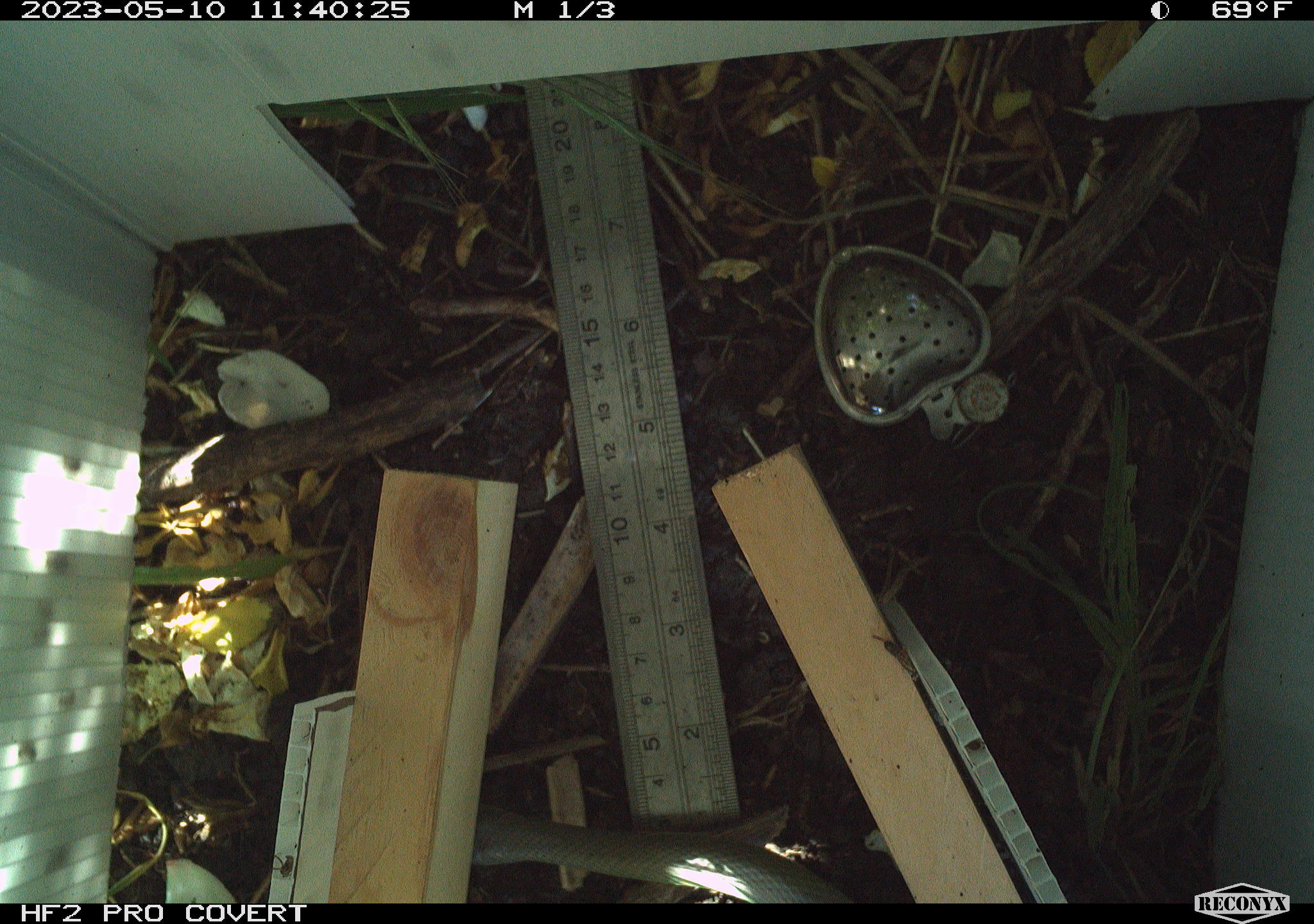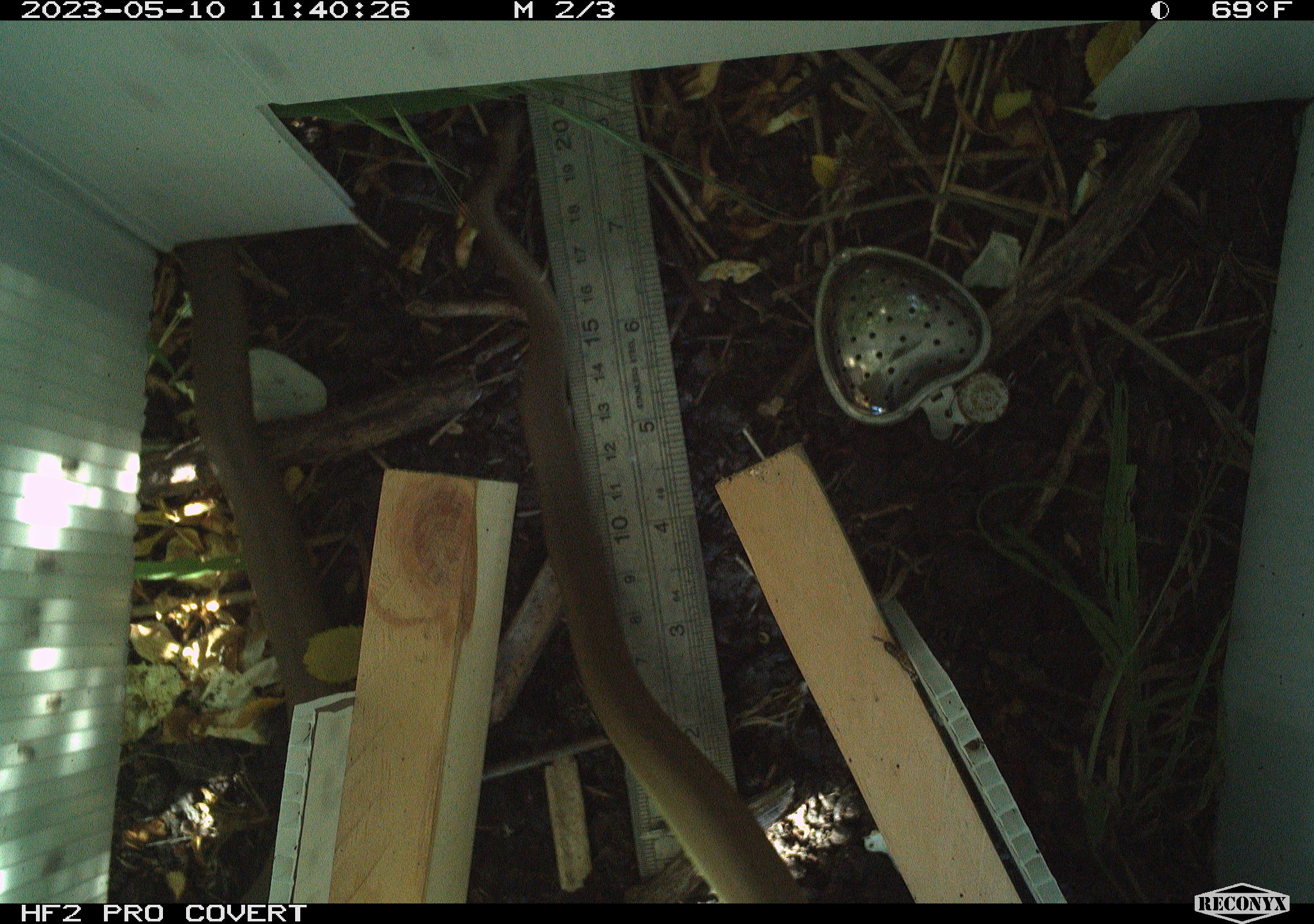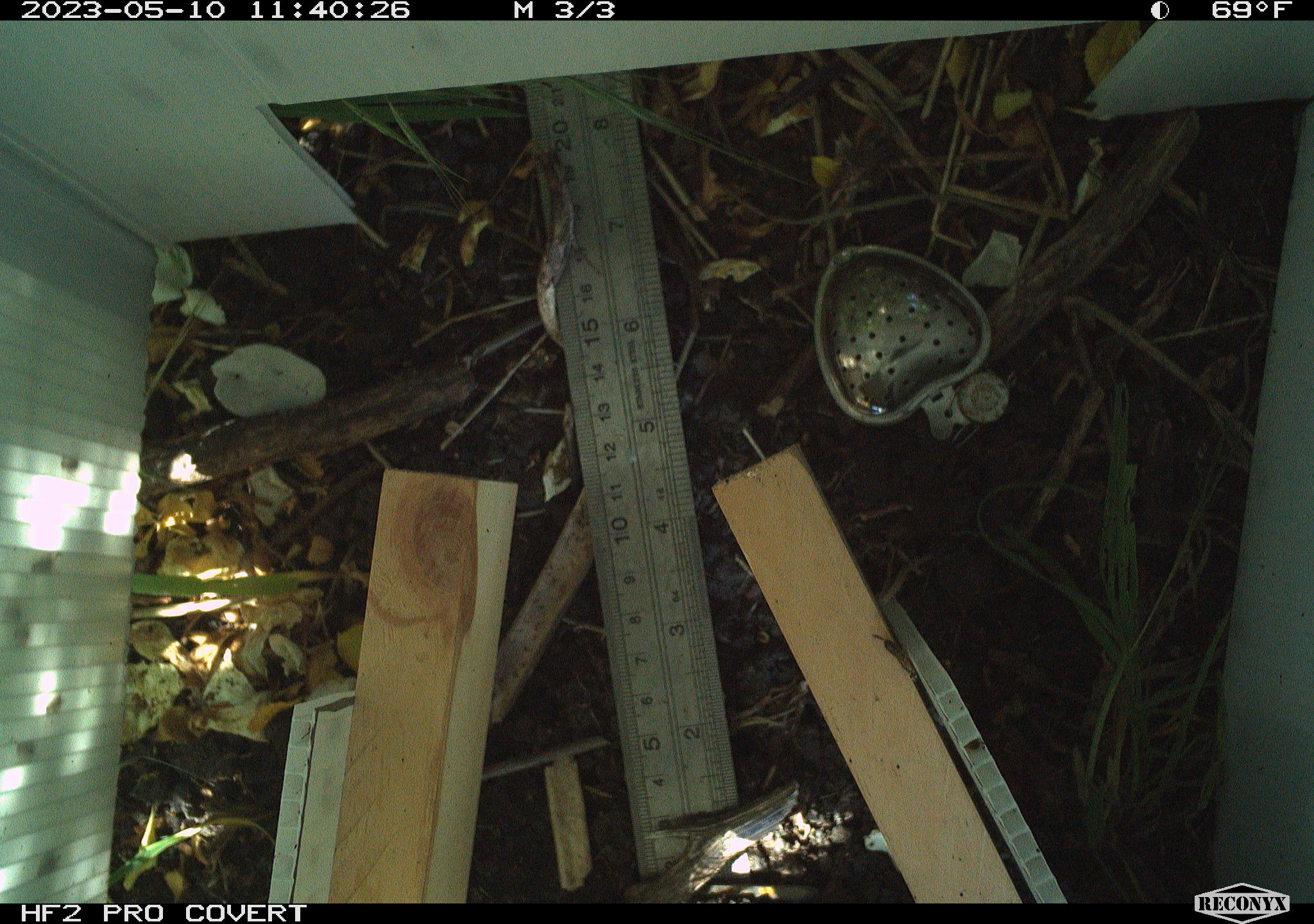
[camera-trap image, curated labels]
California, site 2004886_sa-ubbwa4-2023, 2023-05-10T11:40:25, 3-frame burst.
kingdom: Animalia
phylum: Chordata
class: Reptilia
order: Squamata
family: Colubridae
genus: Coluber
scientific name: Coluber constrictor mormon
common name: western yellow-bellied racer